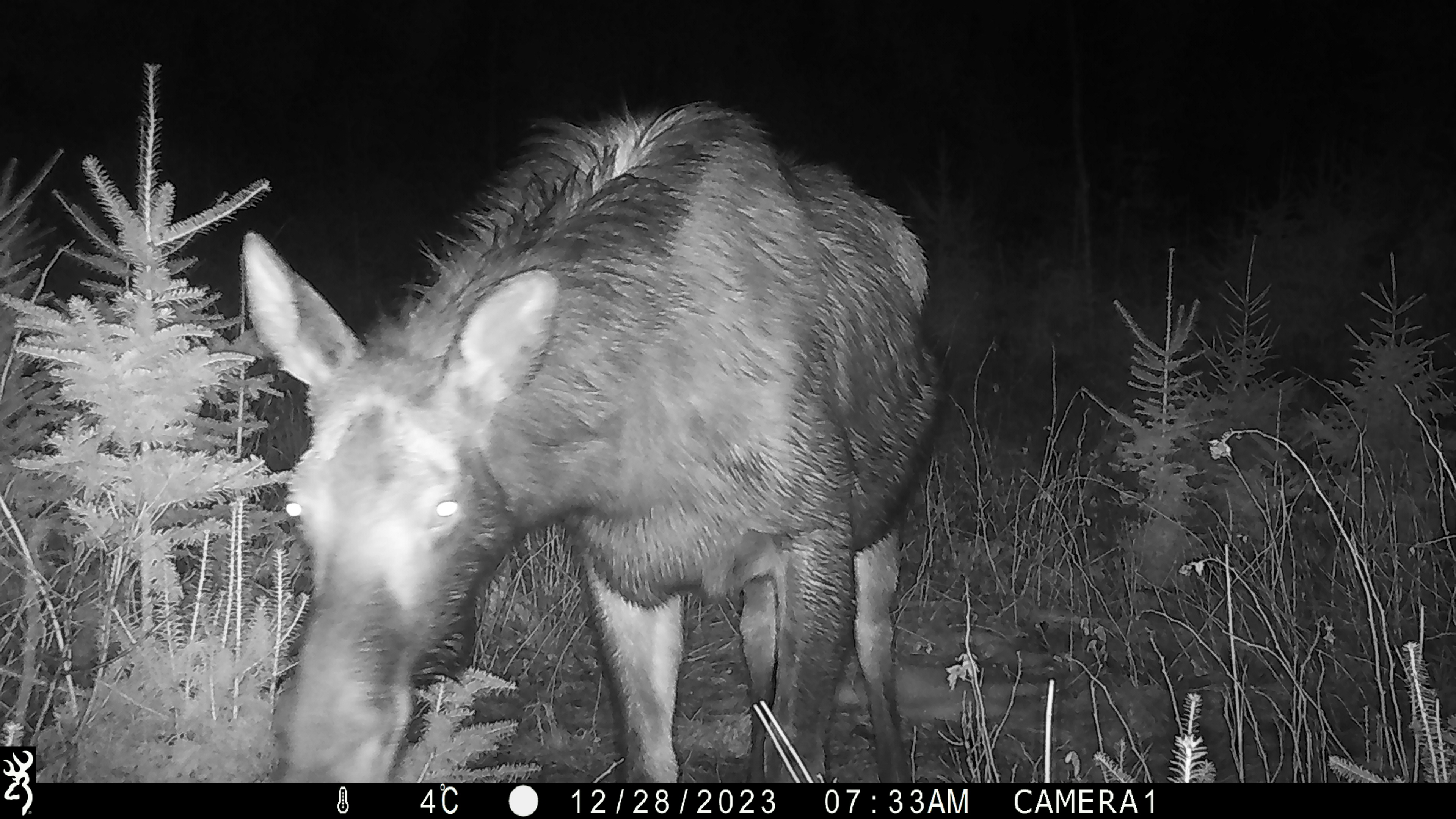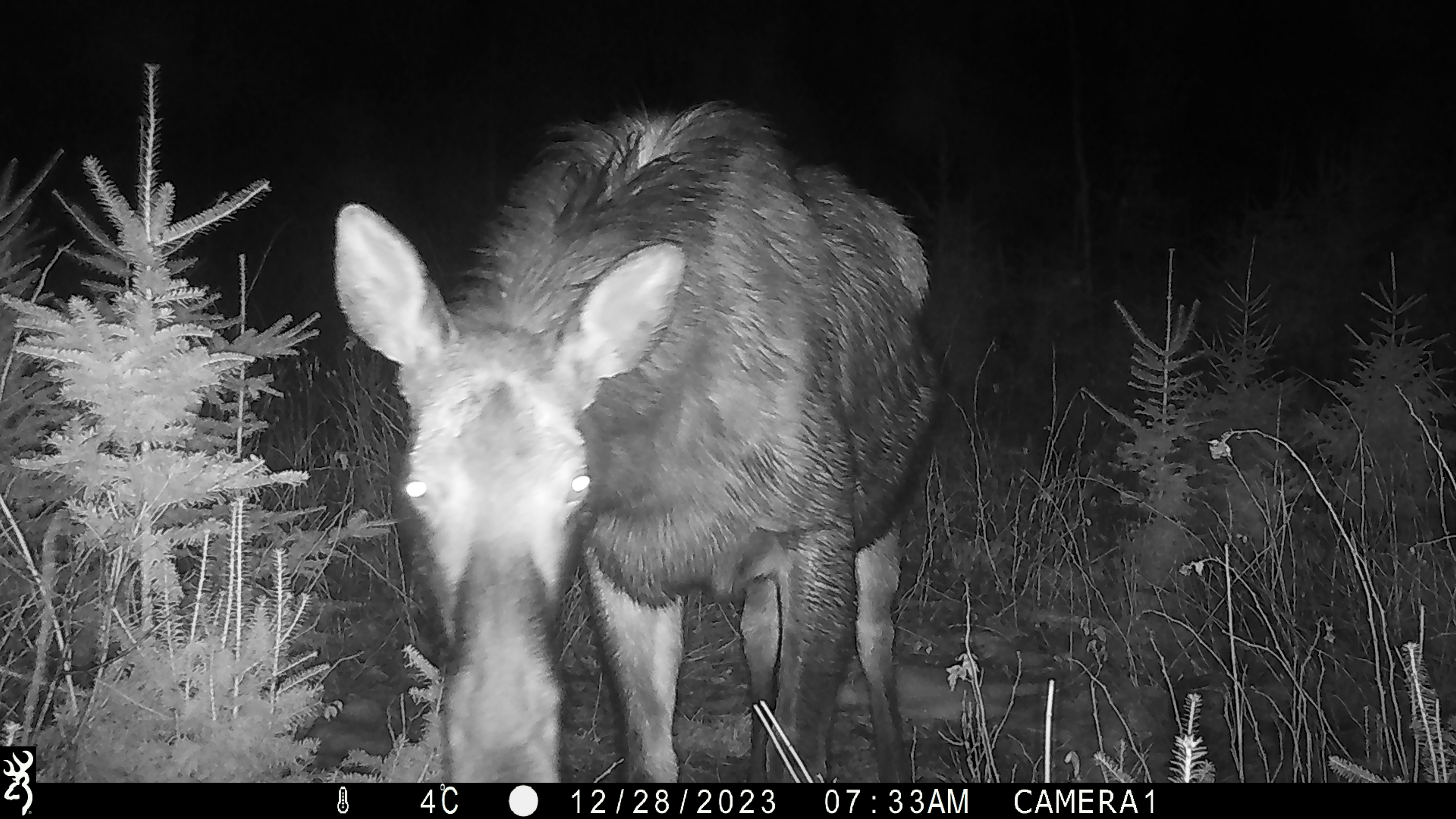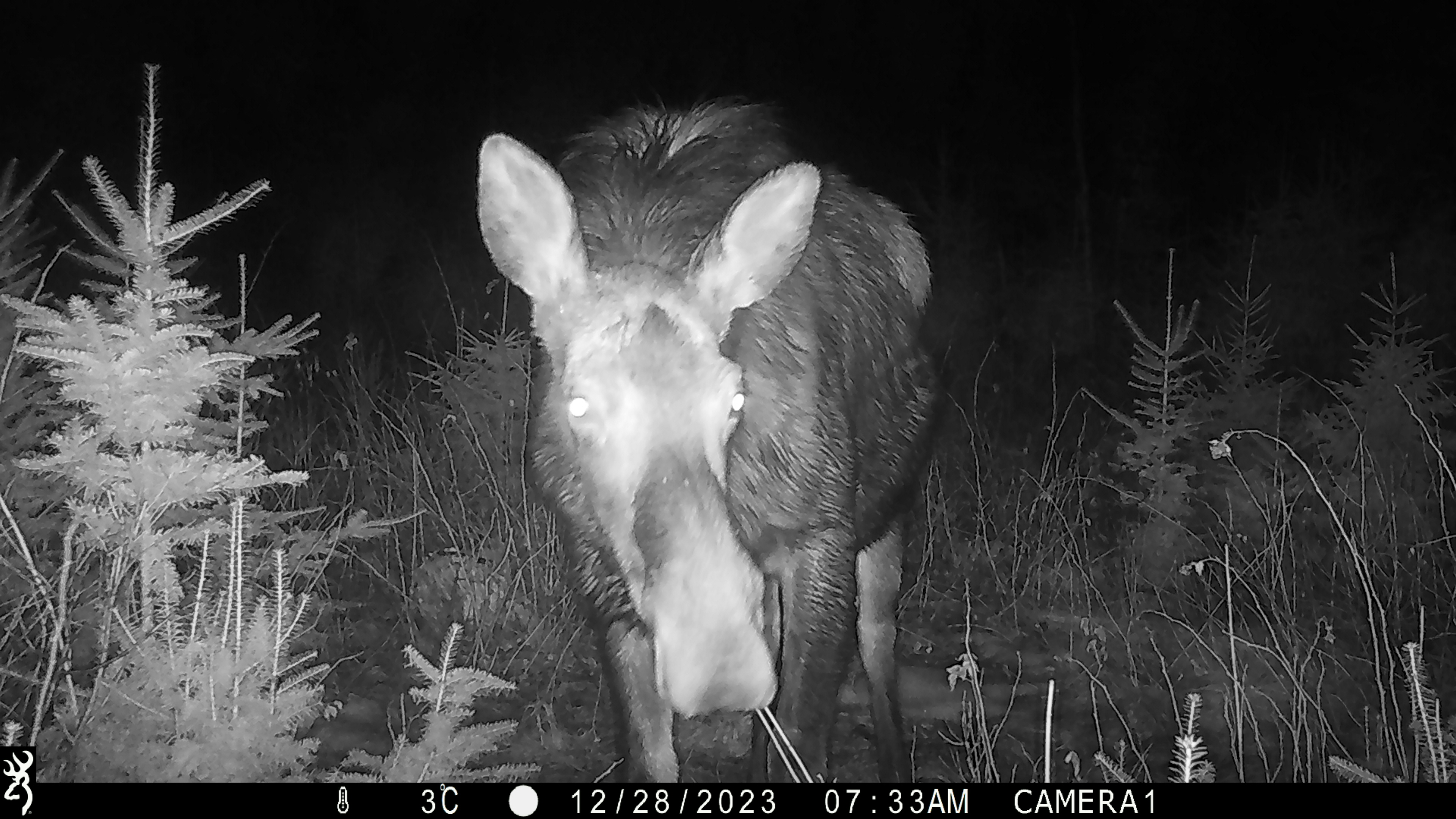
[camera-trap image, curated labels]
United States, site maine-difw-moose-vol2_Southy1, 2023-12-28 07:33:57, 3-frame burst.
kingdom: Animalia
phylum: Chordata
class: Mammalia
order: Artiodactyla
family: Cervidae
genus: Alces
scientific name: Alces alces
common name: moose